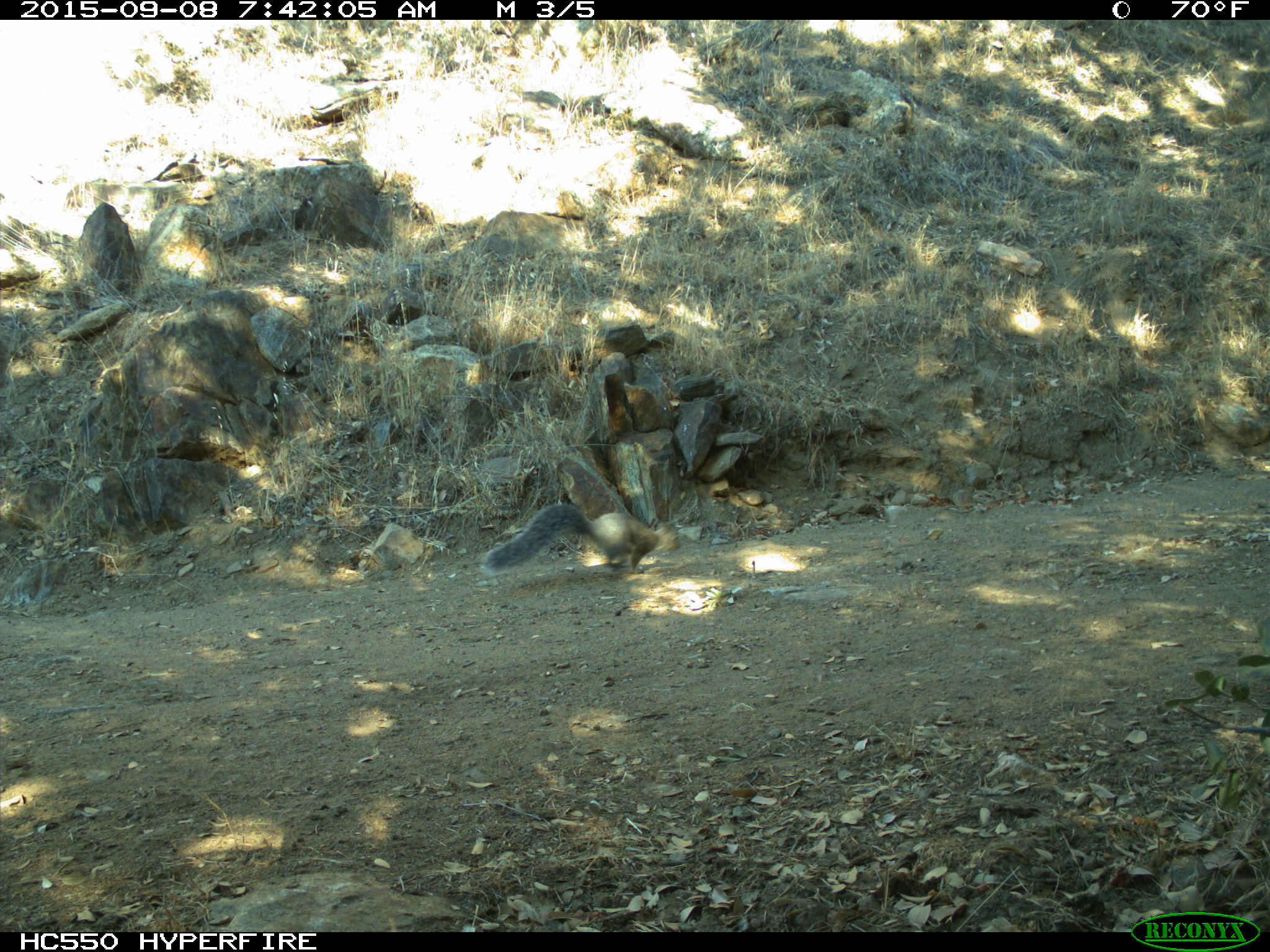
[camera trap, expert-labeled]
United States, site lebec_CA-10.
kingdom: Animalia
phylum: Chordata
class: Mammalia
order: Rodentia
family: Sciuridae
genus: Sciurus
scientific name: Sciurus carolinensis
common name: eastern gray squirrel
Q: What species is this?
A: Sciurus carolinensis (eastern gray squirrel).